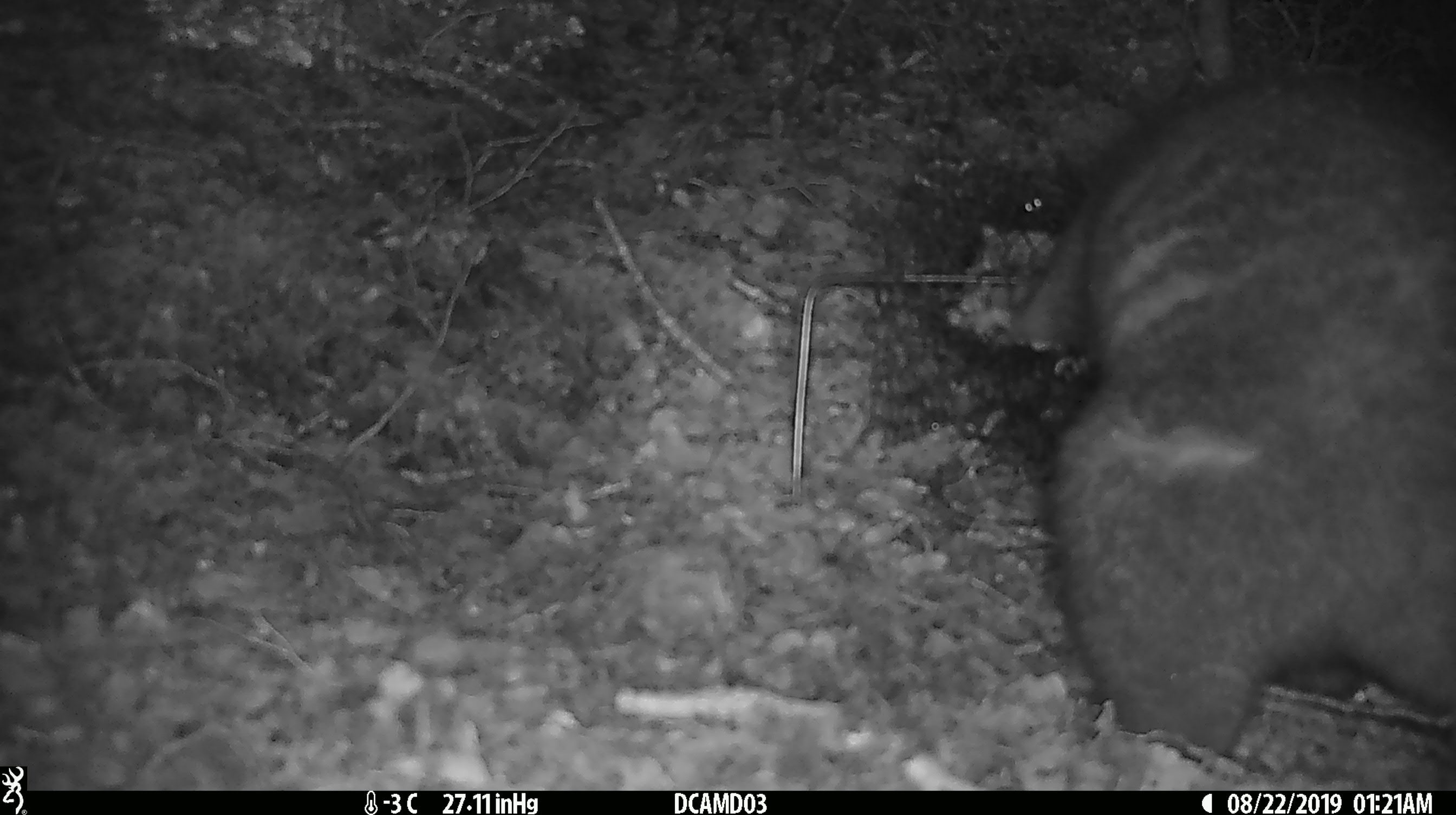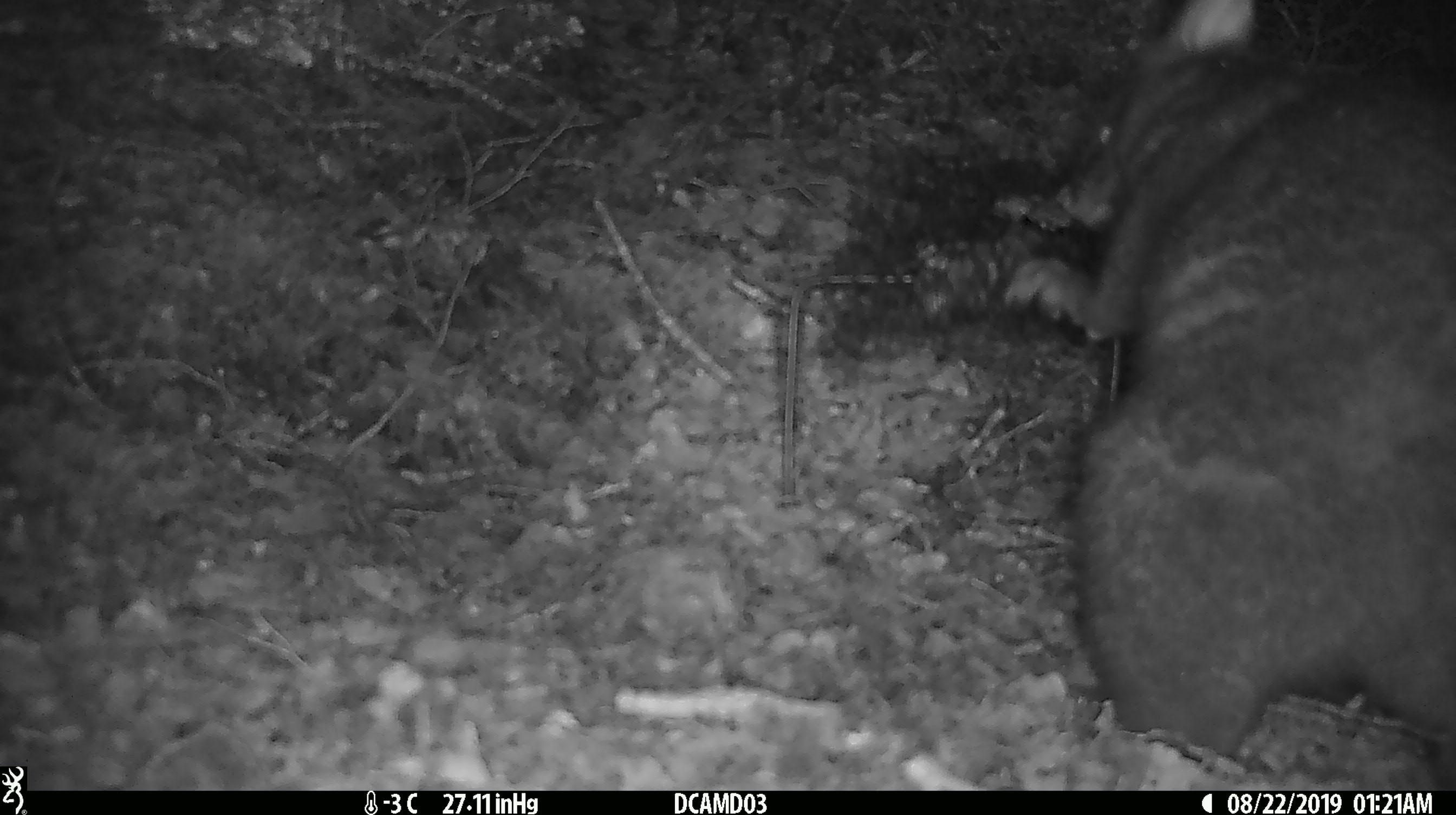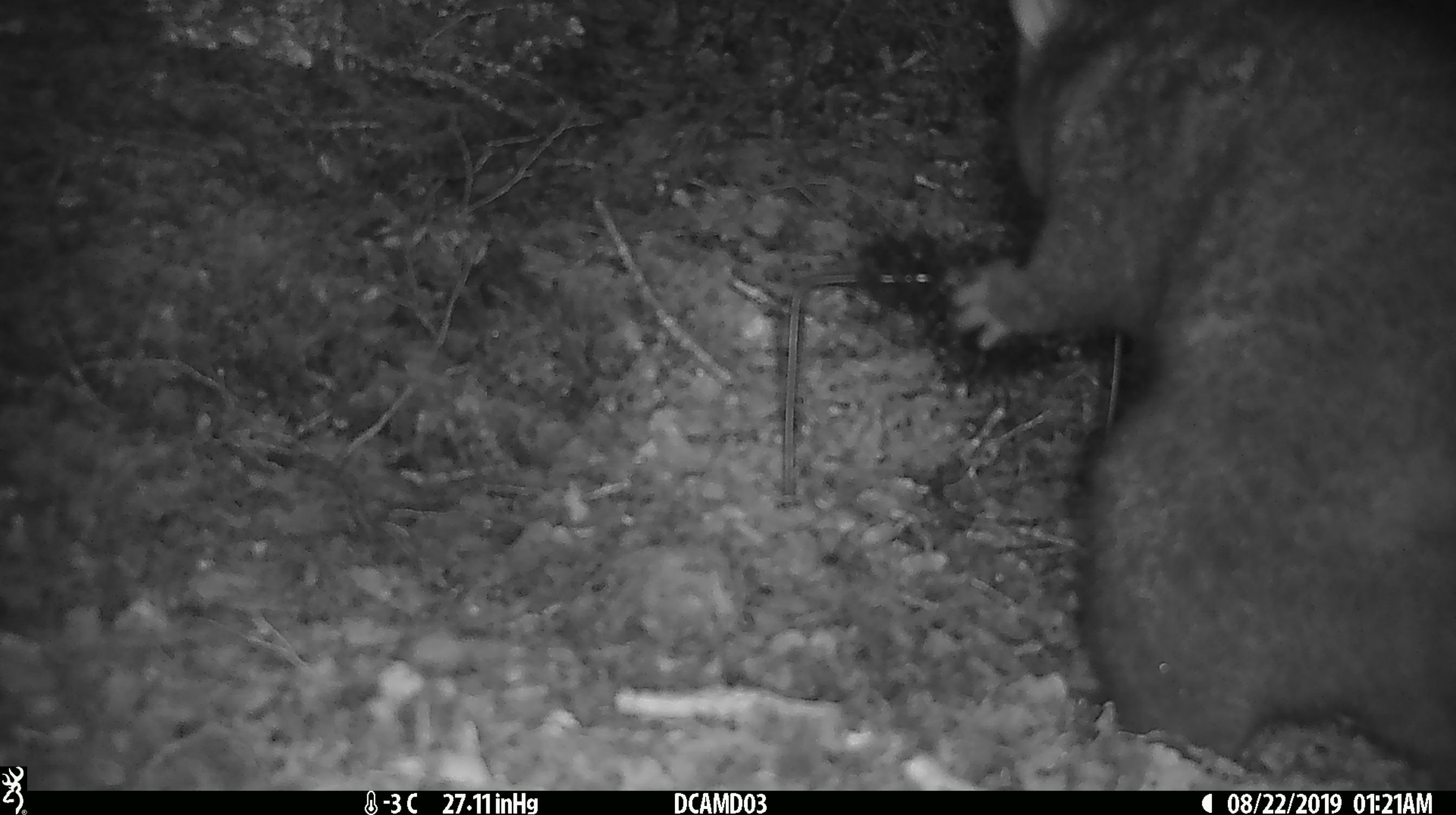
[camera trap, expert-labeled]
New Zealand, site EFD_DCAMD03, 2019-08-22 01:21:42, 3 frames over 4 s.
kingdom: Animalia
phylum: Chordata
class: Mammalia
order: Diprotodontia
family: Phalangeridae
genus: Trichosurus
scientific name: Trichosurus vulpecula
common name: common brushtail possum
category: possum